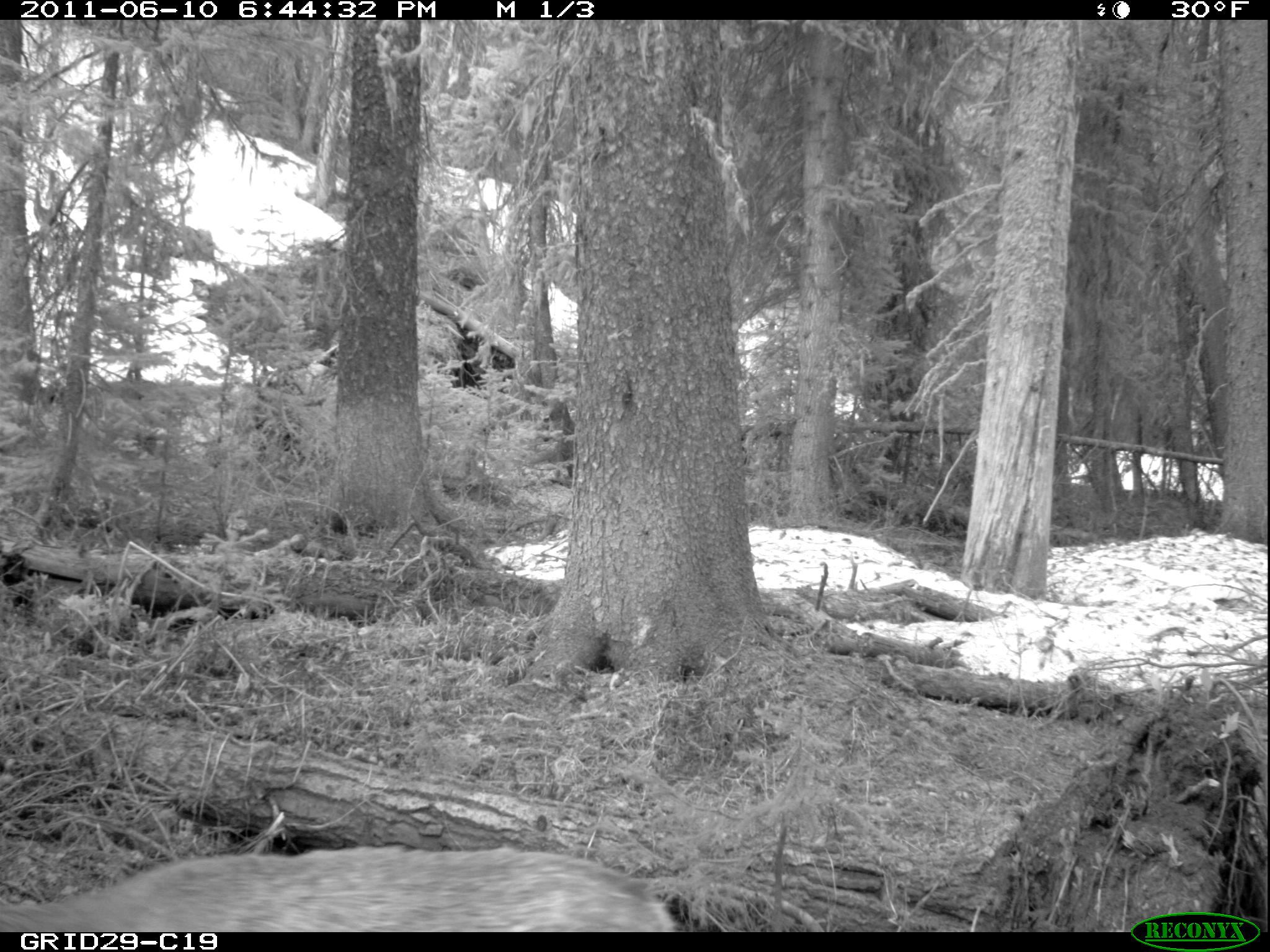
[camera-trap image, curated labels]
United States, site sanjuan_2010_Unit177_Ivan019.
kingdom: Animalia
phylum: Chordata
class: Mammalia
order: Artiodactyla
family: Cervidae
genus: Odocoileus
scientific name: Odocoileus hemionus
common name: mule deer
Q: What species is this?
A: Odocoileus hemionus (mule deer).